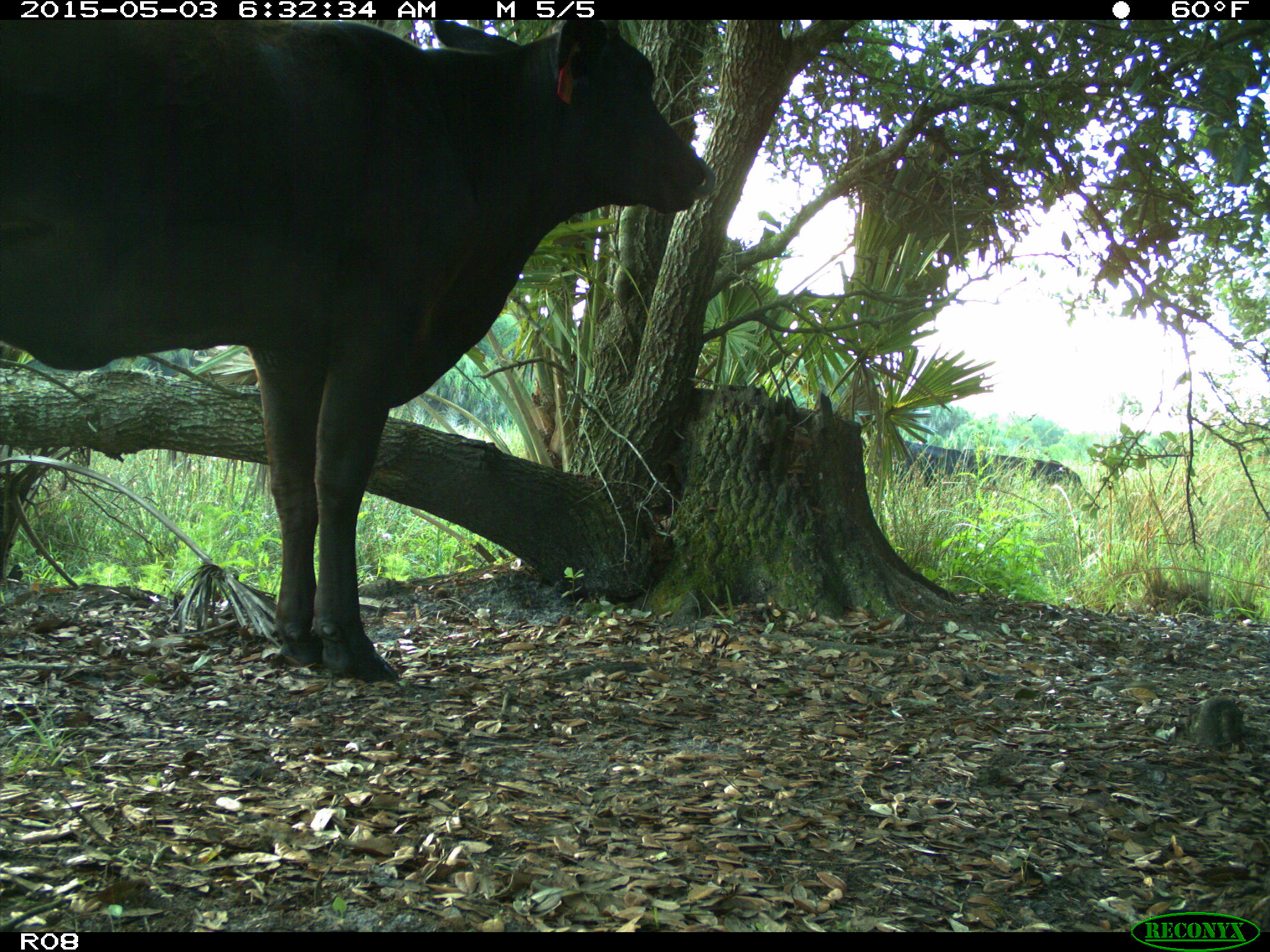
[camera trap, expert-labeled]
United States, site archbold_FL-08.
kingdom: Animalia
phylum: Chordata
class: Mammalia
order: Artiodactyla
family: Bovidae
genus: Bos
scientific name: Bos taurus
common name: domestic cow